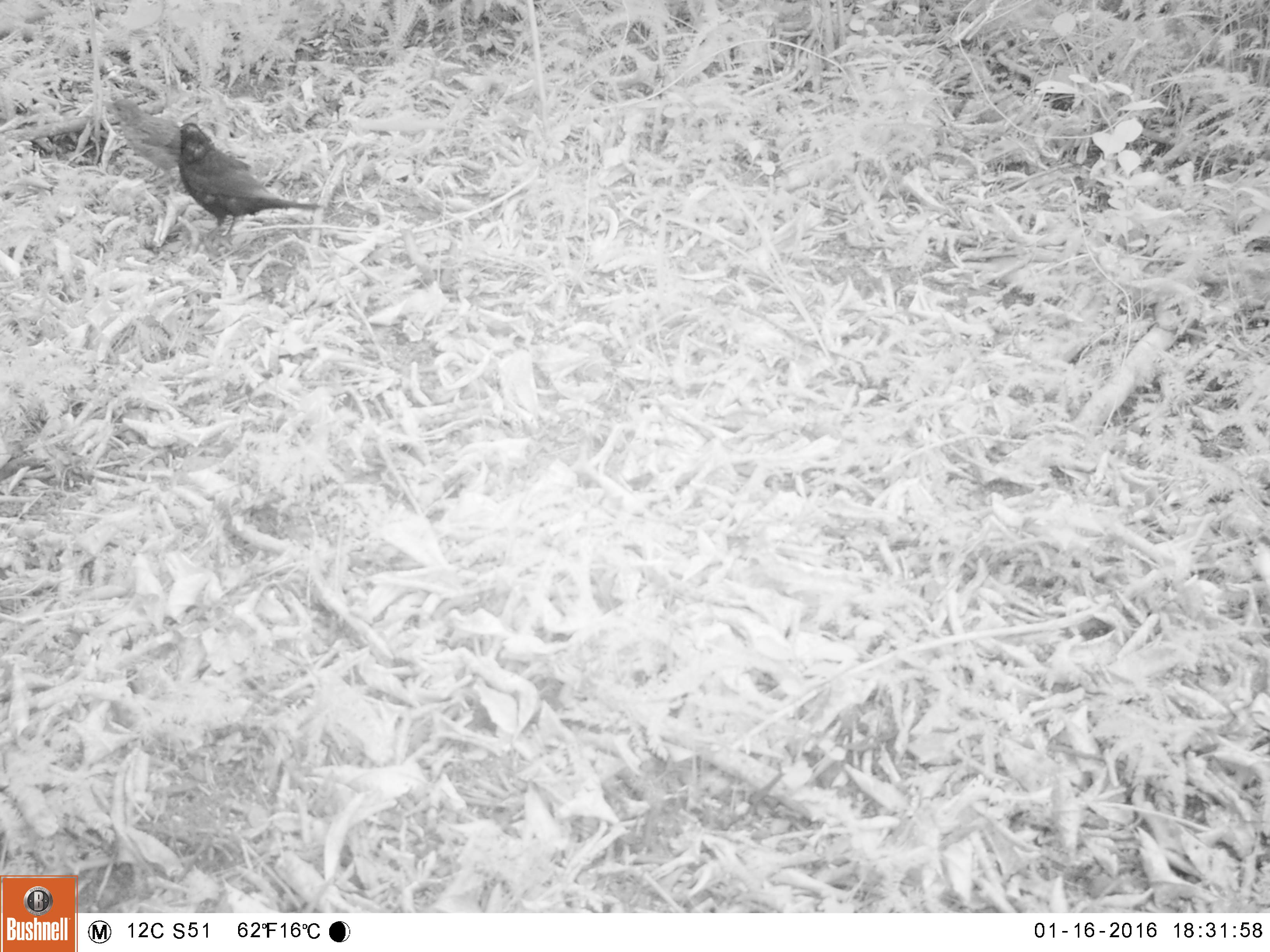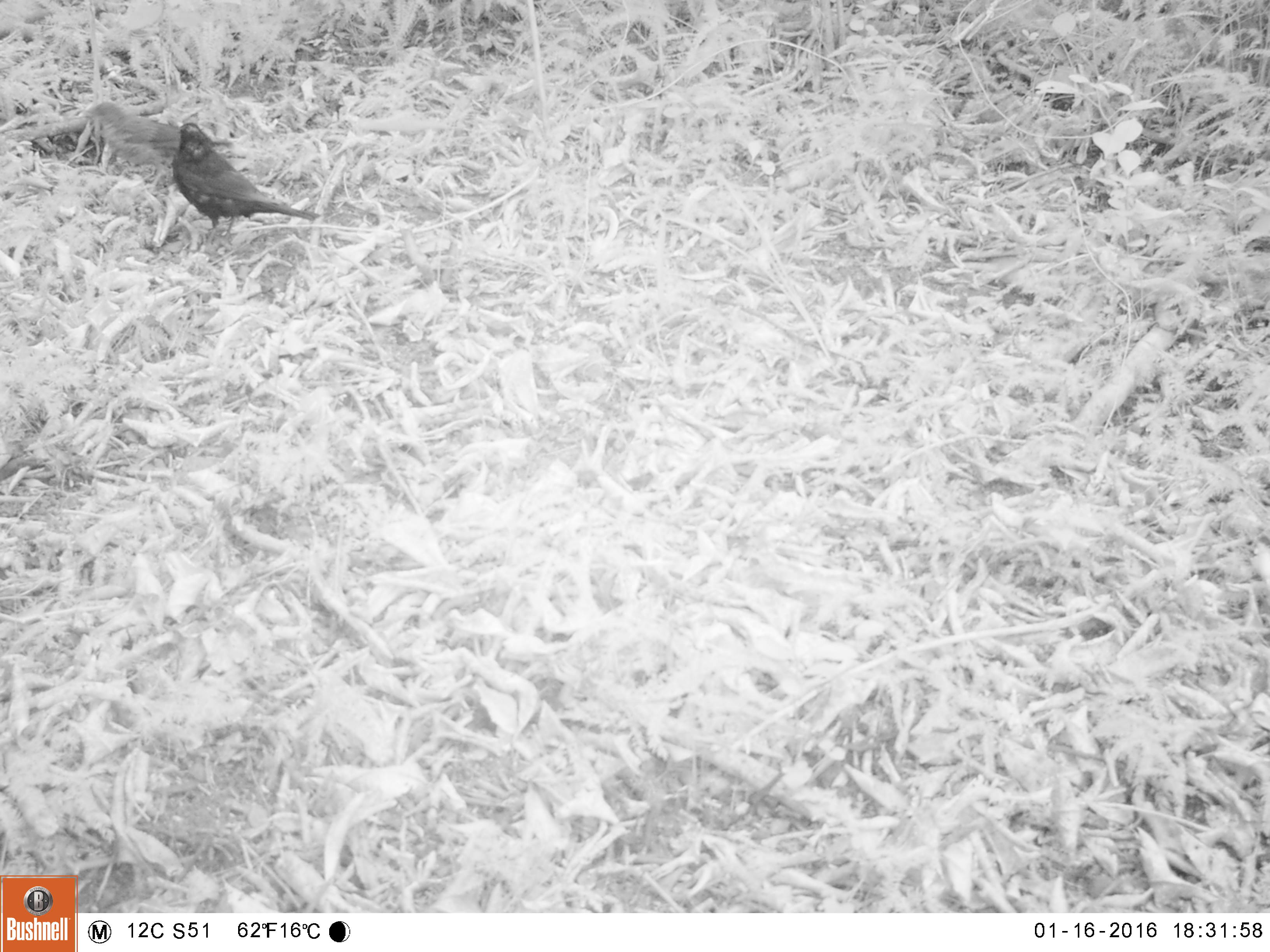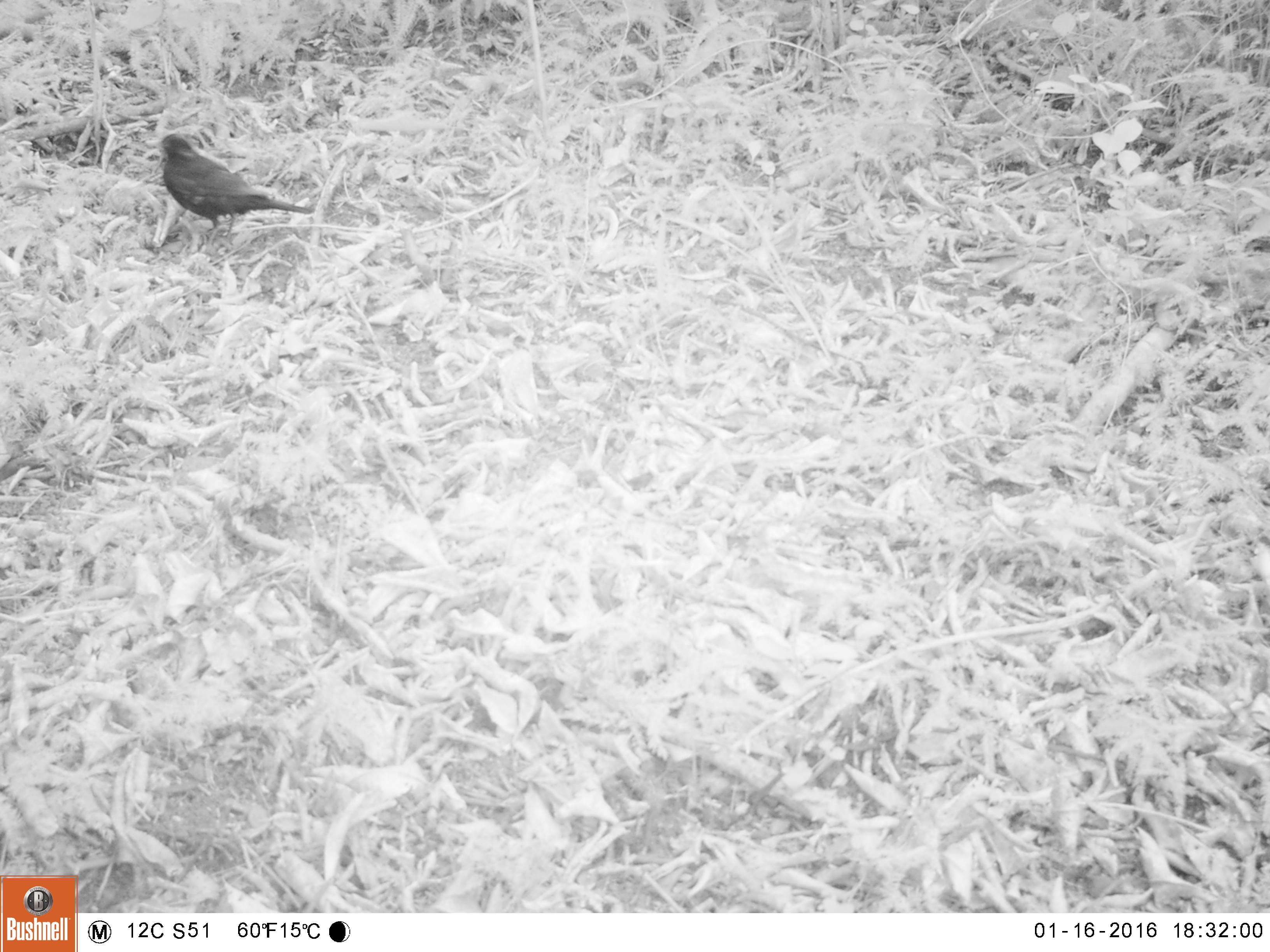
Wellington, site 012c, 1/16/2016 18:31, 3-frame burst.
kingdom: Animalia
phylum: Chordata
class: Aves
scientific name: Aves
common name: bird